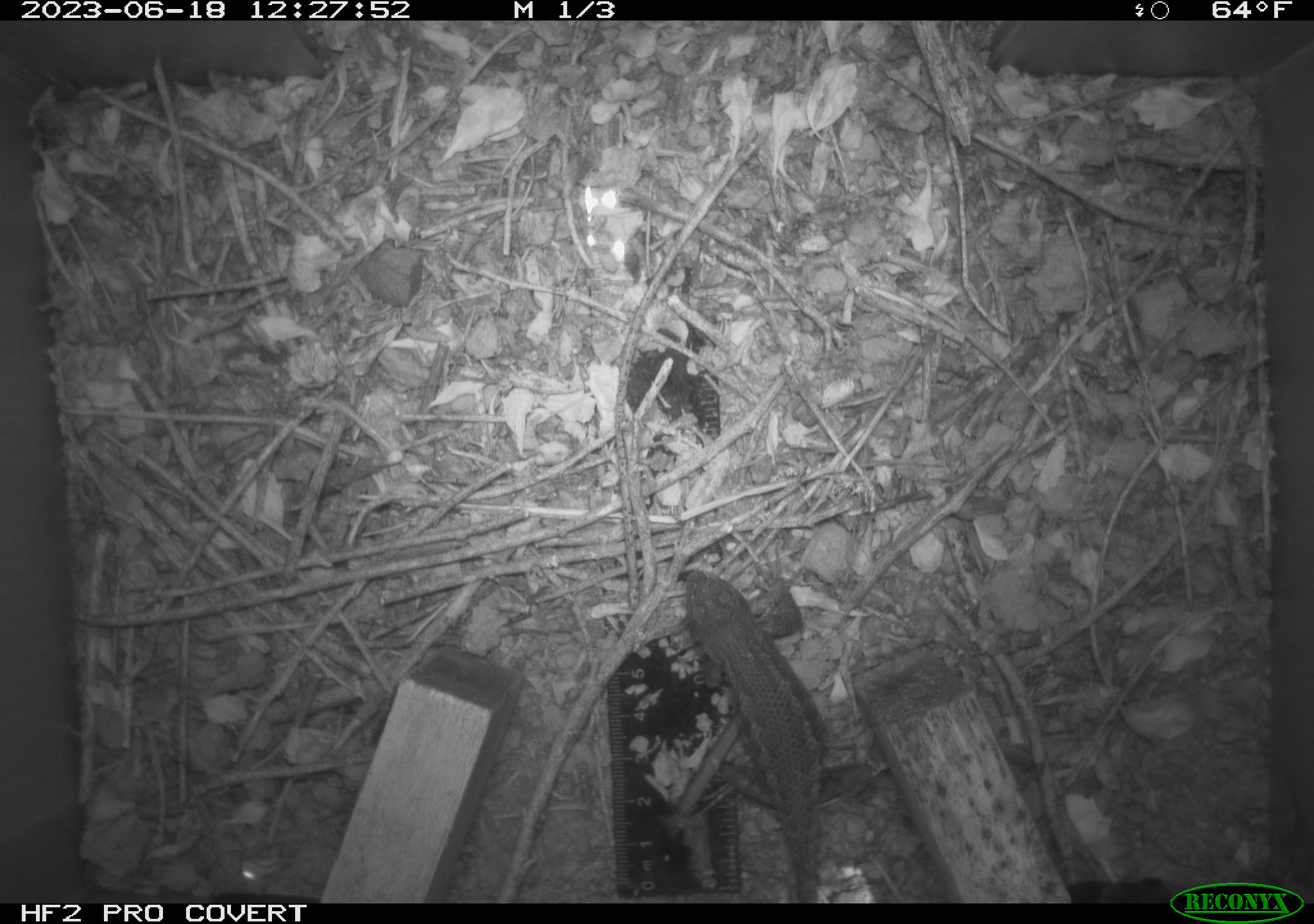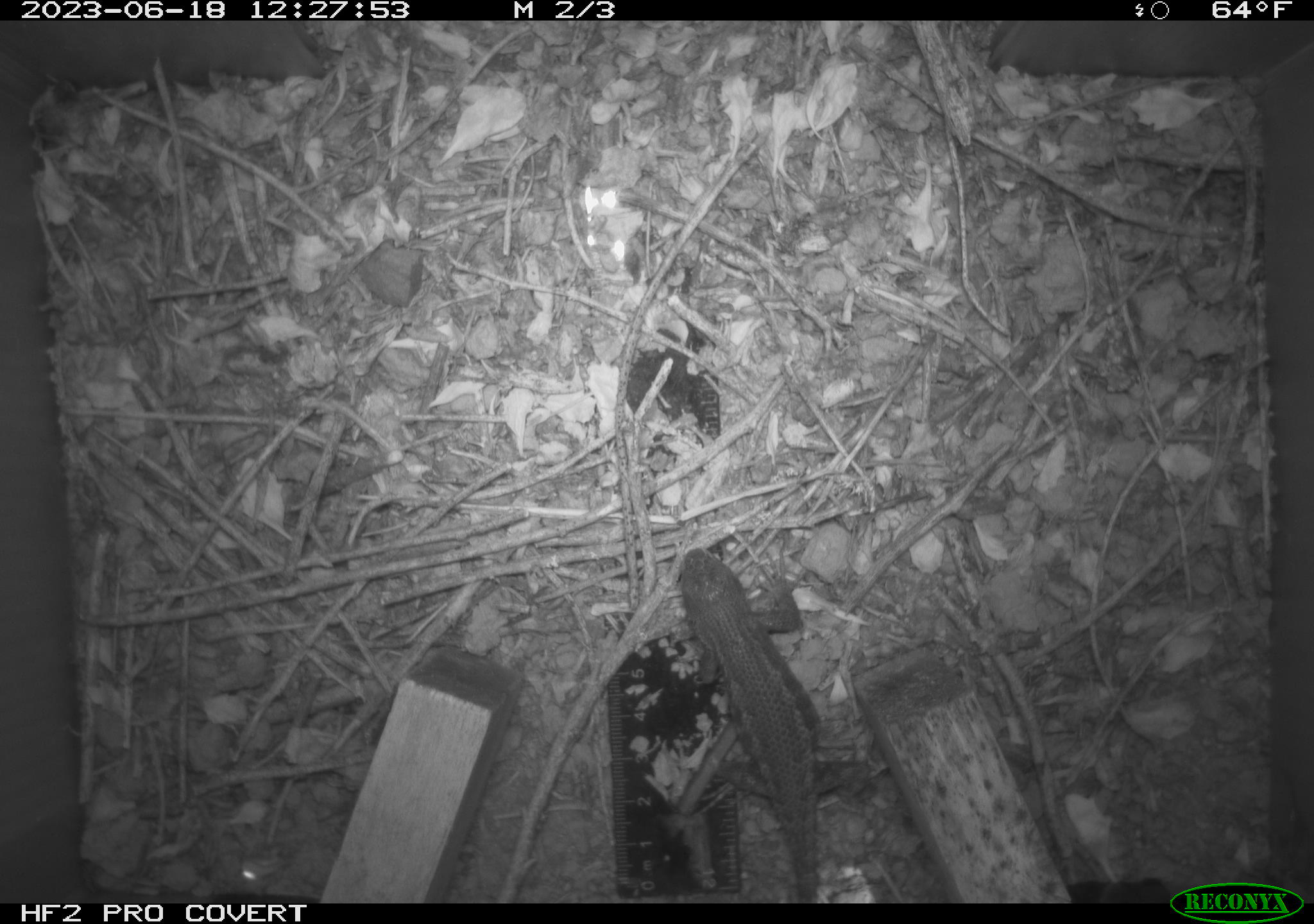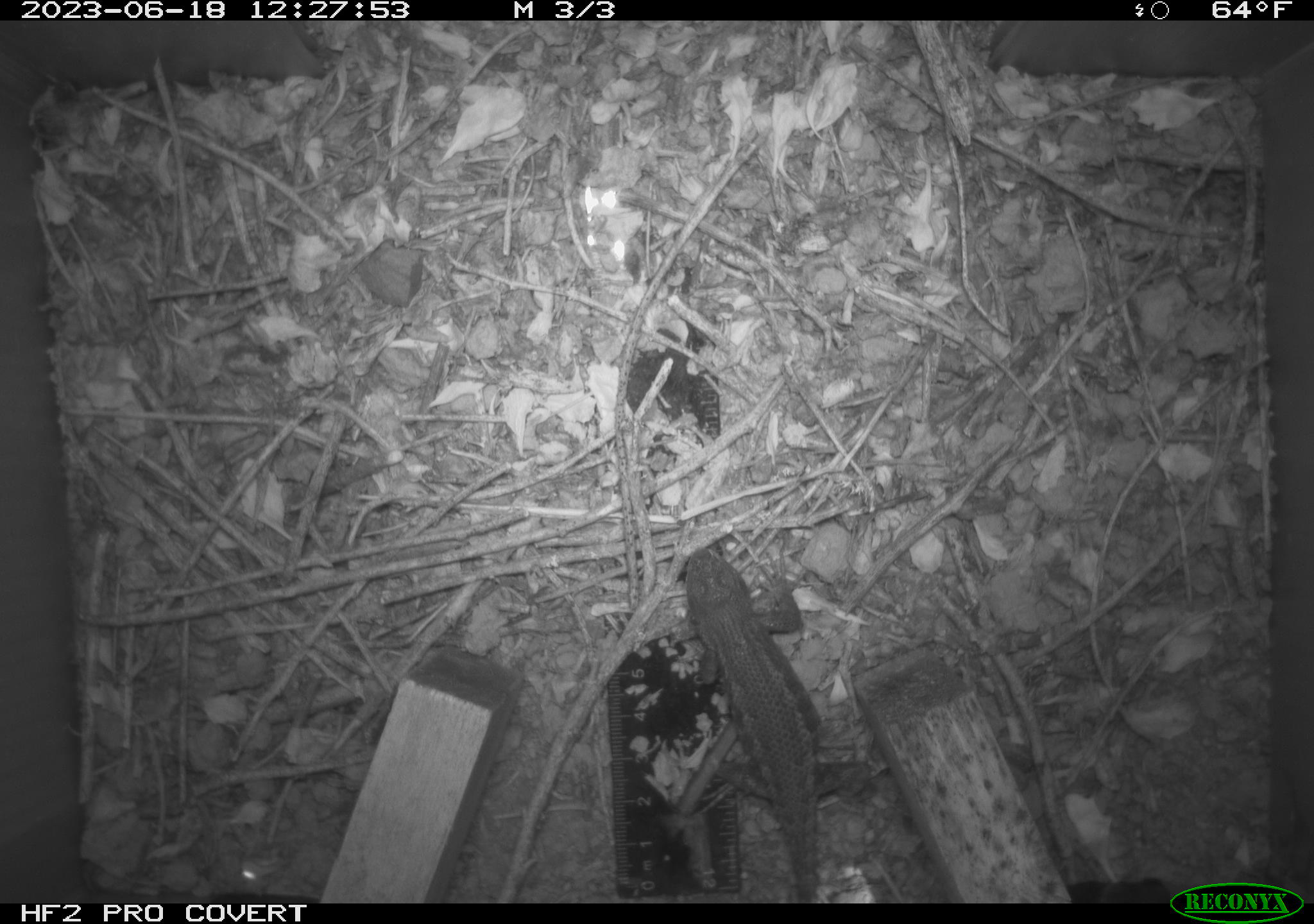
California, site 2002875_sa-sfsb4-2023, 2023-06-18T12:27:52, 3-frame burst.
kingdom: Animalia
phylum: Chordata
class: Reptilia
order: Squamata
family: Phrynosomatidae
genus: Sceloporus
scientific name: Sceloporus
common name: spiny lizards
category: sceloporus species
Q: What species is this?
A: Sceloporus species (spiny lizards) (Sceloporus).